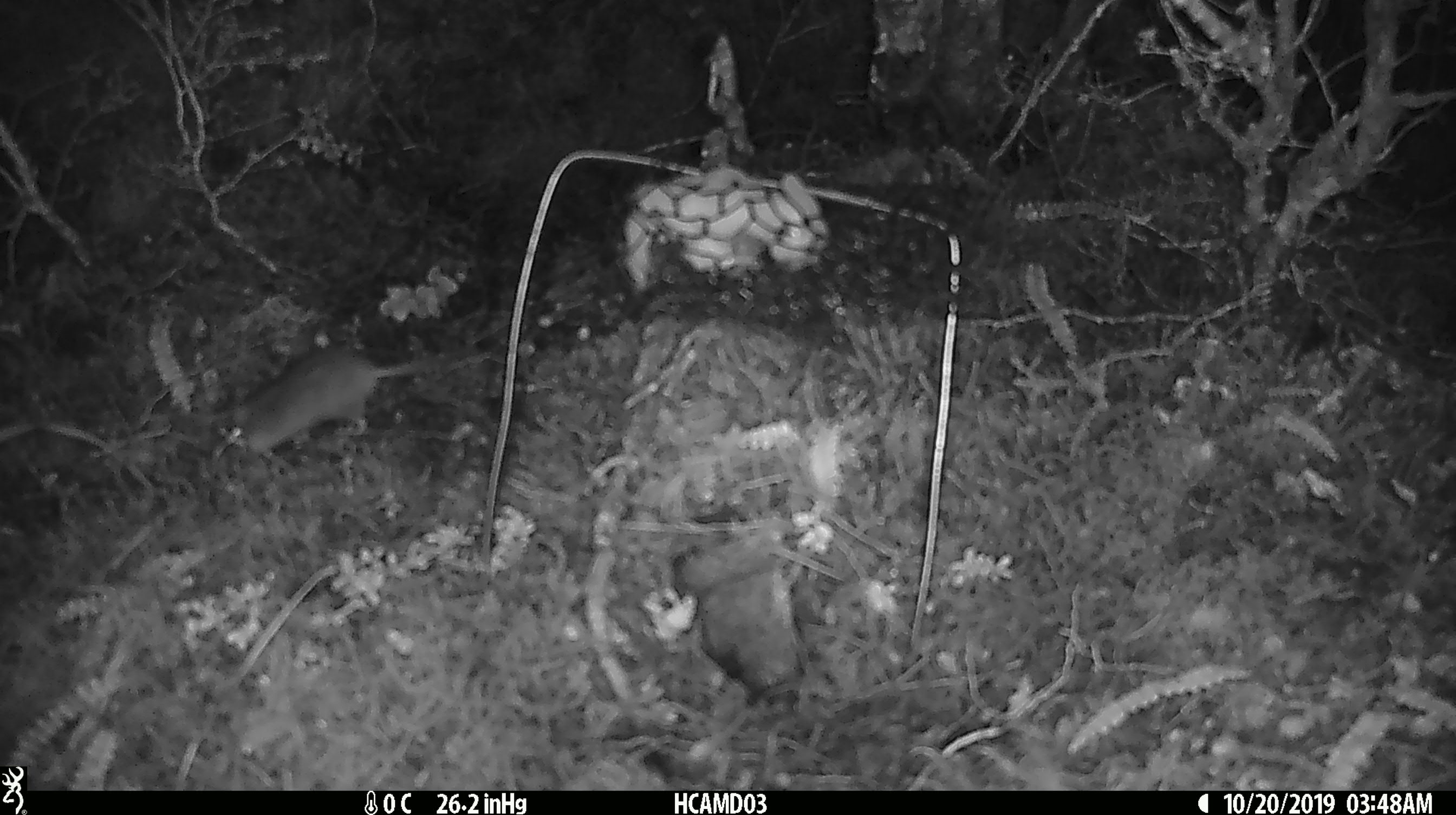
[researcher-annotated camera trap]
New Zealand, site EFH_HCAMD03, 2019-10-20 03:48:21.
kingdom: Animalia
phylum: Chordata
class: Mammalia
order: Rodentia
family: Muridae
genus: Mus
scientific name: Mus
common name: mouse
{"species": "mouse (Mus)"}